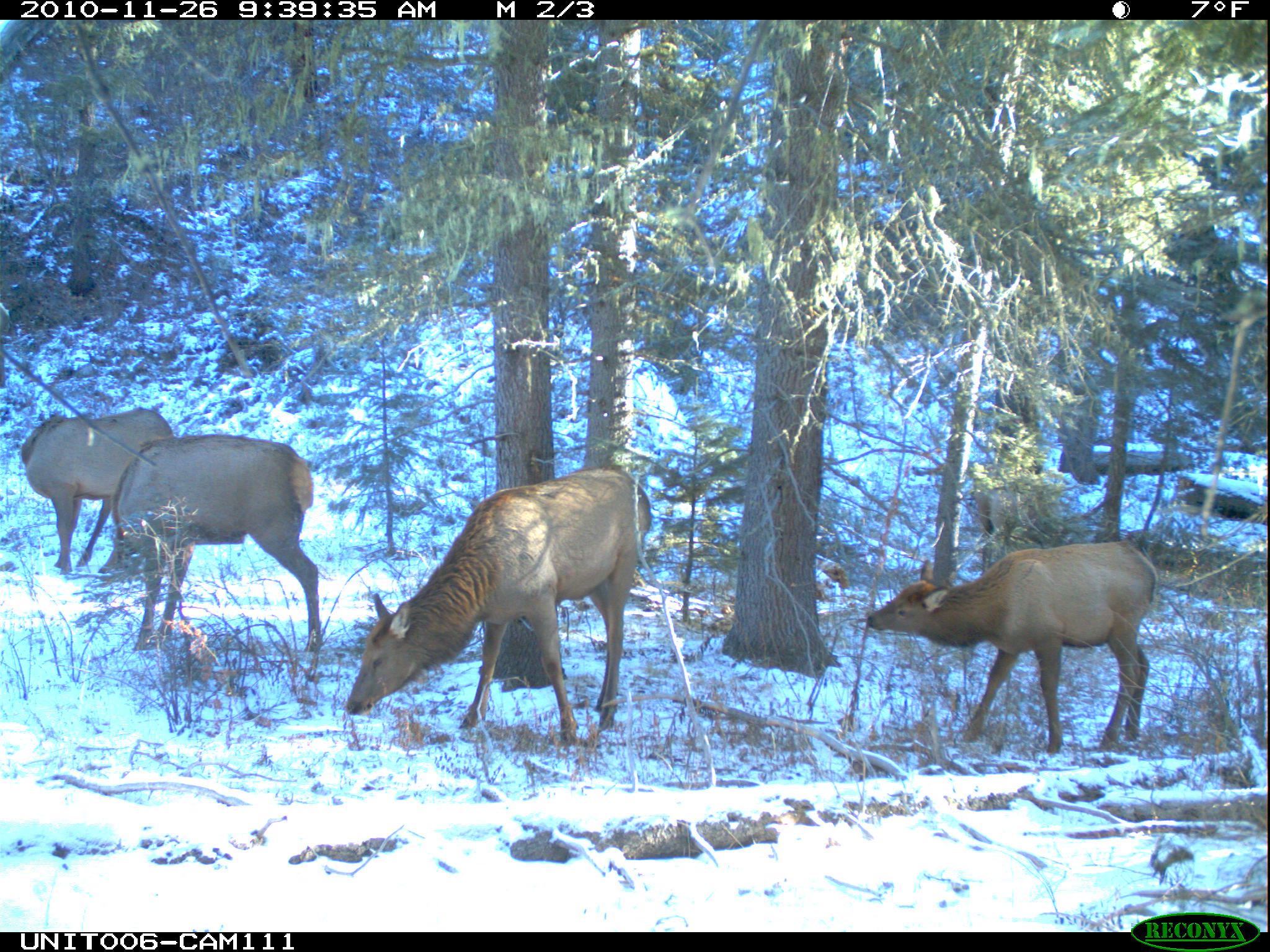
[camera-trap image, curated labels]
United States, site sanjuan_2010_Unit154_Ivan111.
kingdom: Animalia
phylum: Chordata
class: Mammalia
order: Artiodactyla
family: Cervidae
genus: Cervus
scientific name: Cervus elaphus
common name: red deer